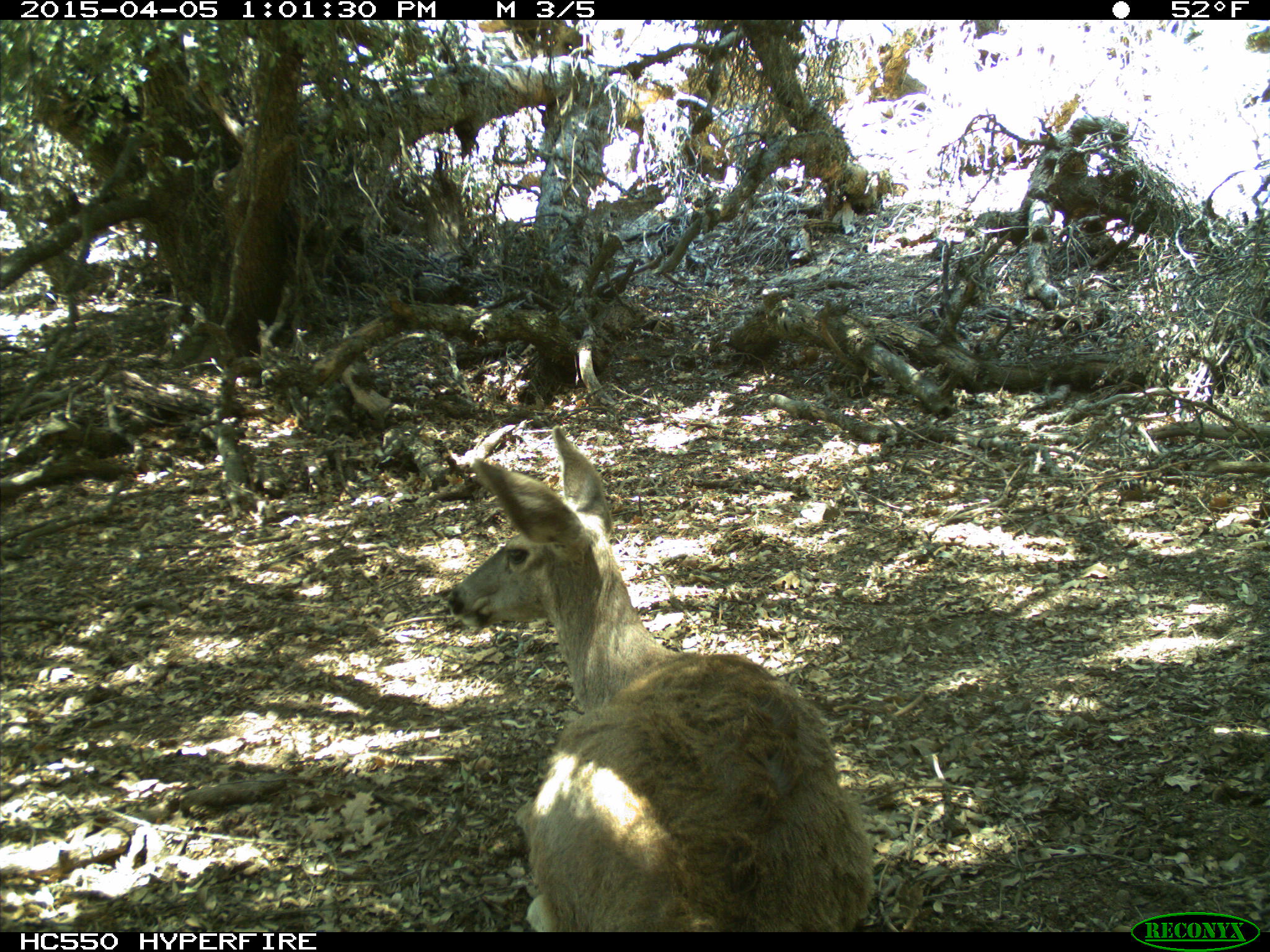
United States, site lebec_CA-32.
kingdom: Animalia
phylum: Chordata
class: Mammalia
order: Artiodactyla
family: Cervidae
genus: Odocoileus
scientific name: Odocoileus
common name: deer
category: unidentified deer